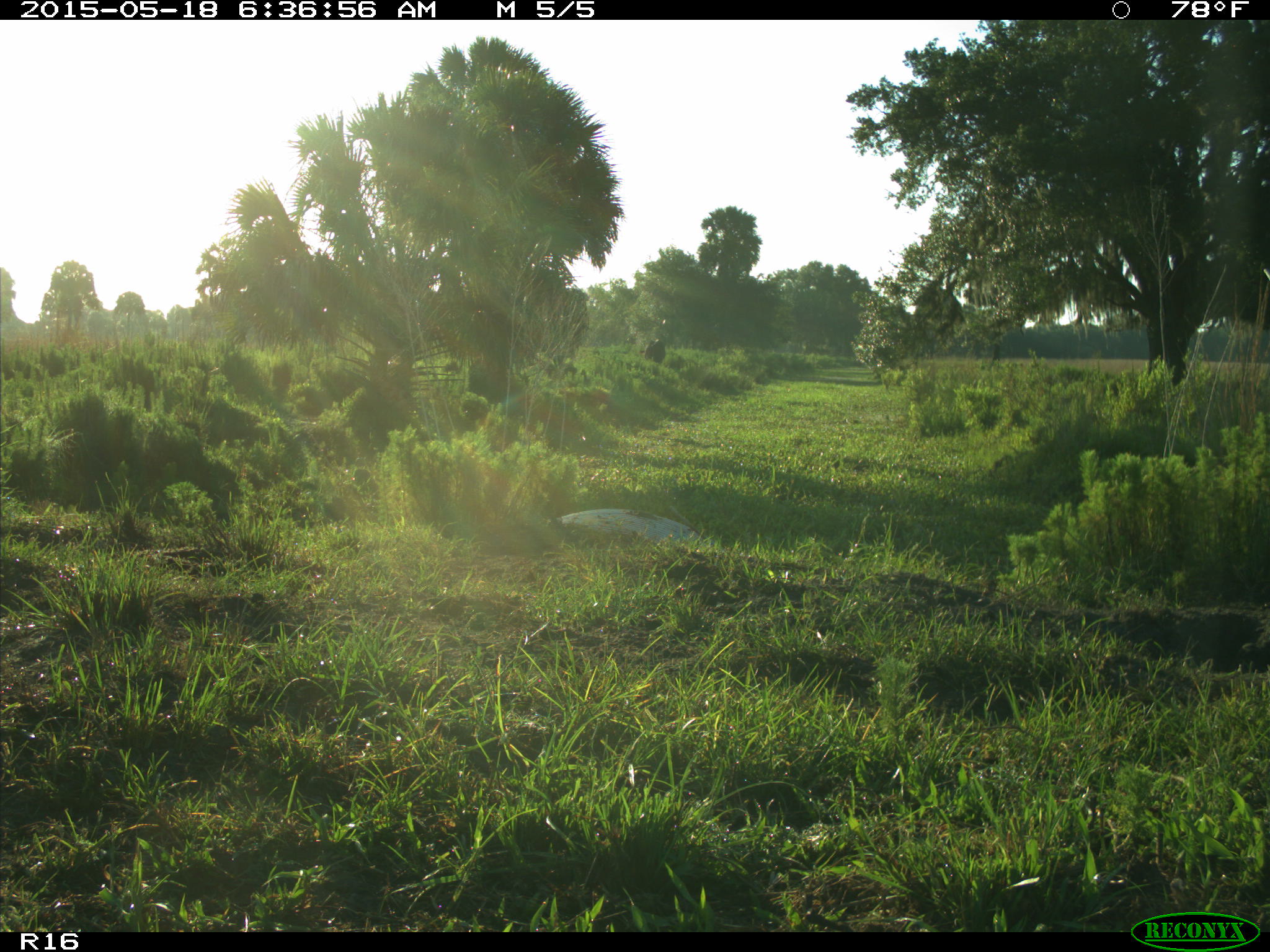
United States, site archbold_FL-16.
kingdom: Animalia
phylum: Chordata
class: Mammalia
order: Artiodactyla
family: Bovidae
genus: Bos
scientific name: Bos taurus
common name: domestic cow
Bos taurus (domestic cow).